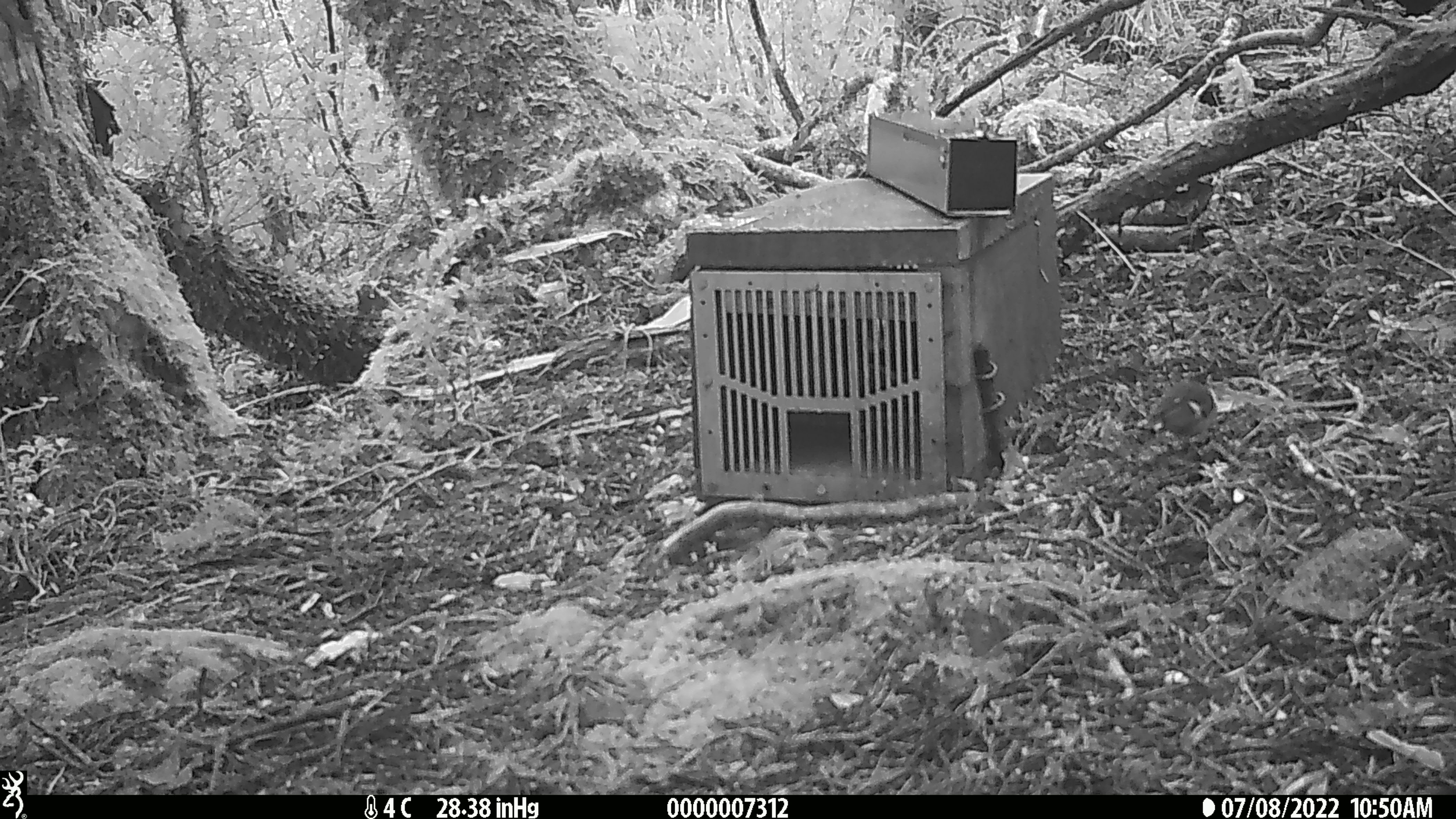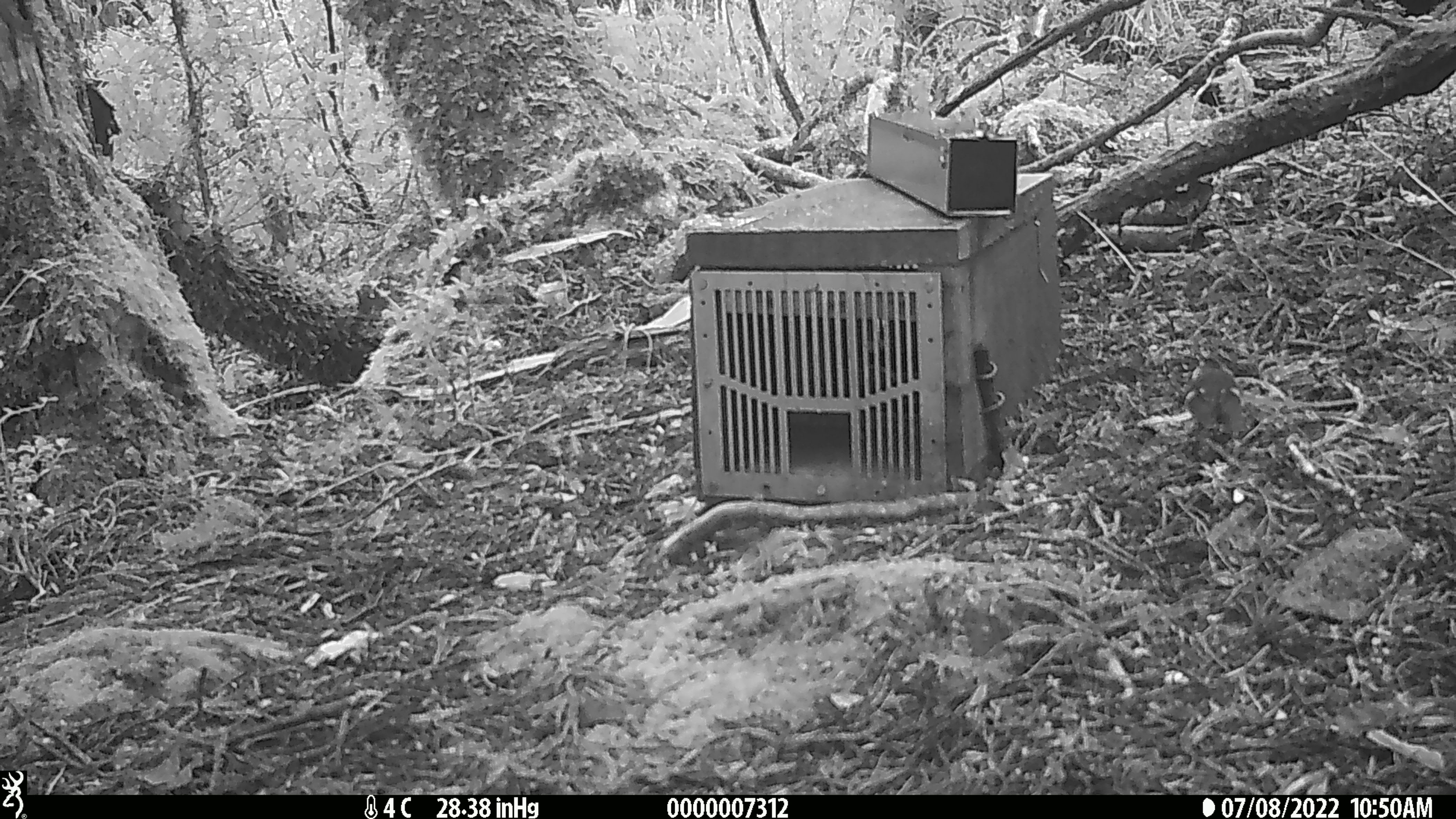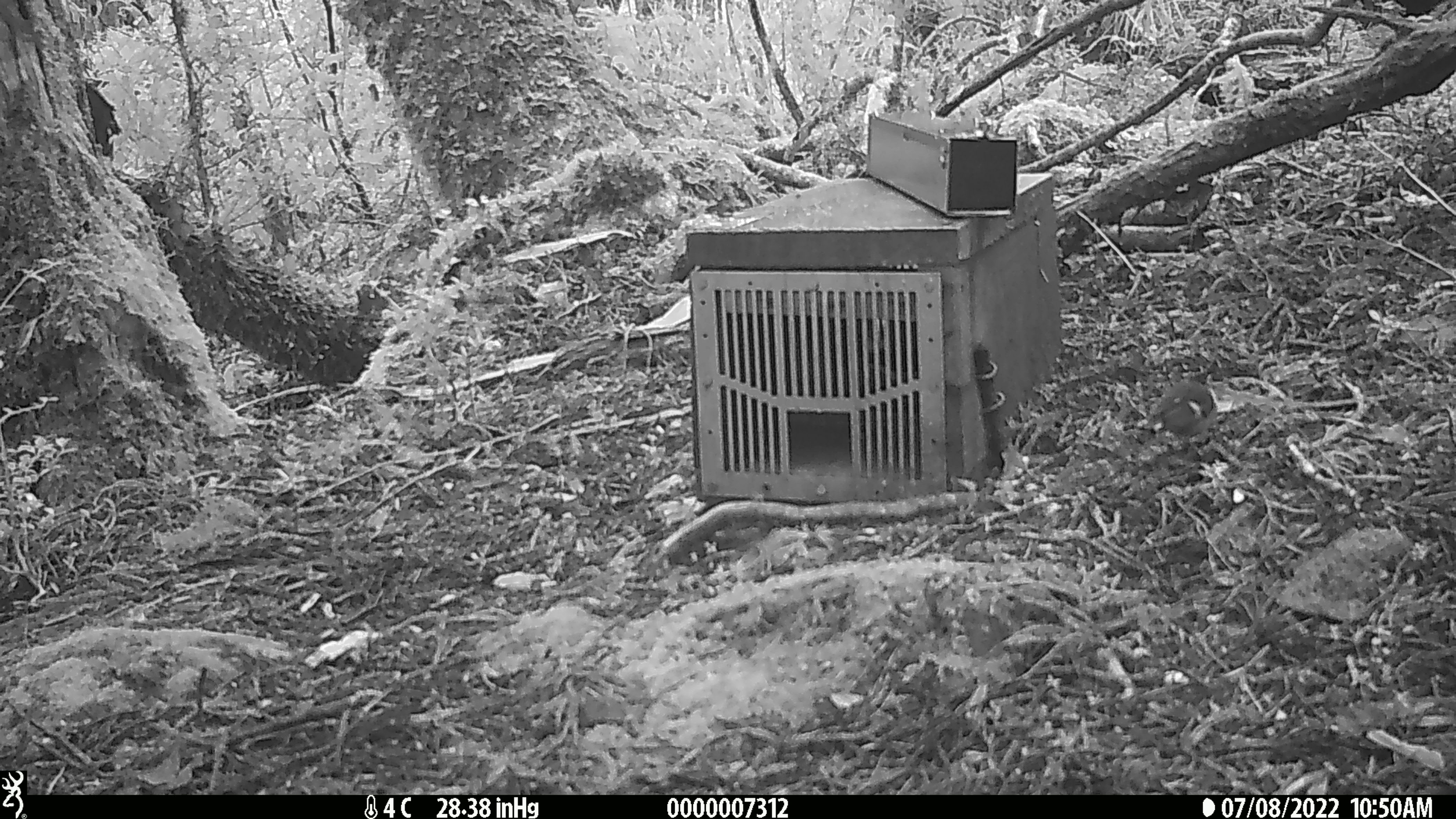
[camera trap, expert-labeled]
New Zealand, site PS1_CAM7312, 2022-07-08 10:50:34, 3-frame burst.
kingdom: Animalia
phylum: Chordata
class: Aves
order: Passeriformes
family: Acanthisittidae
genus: Acanthisitta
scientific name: Acanthisitta chloris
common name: rifleman